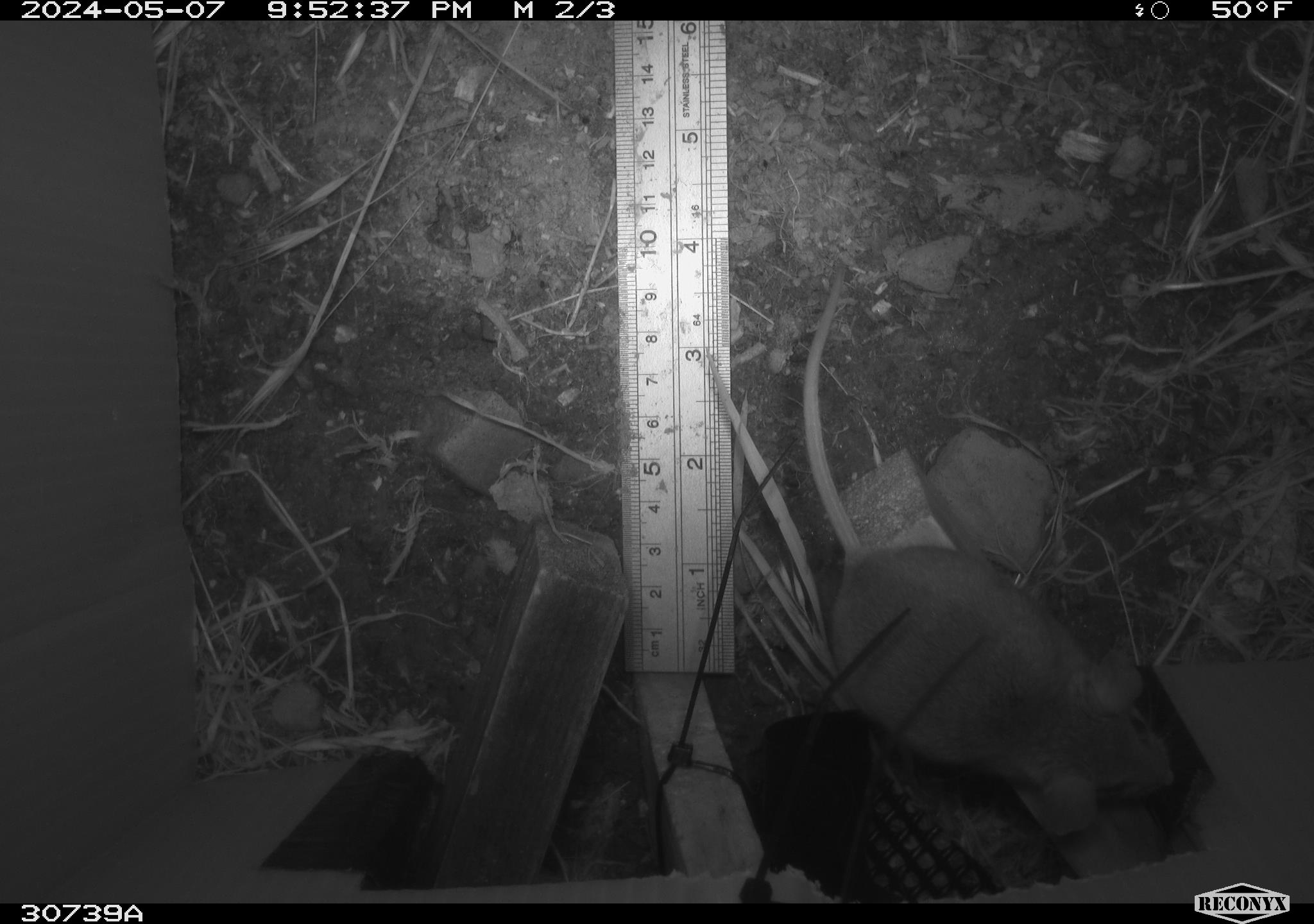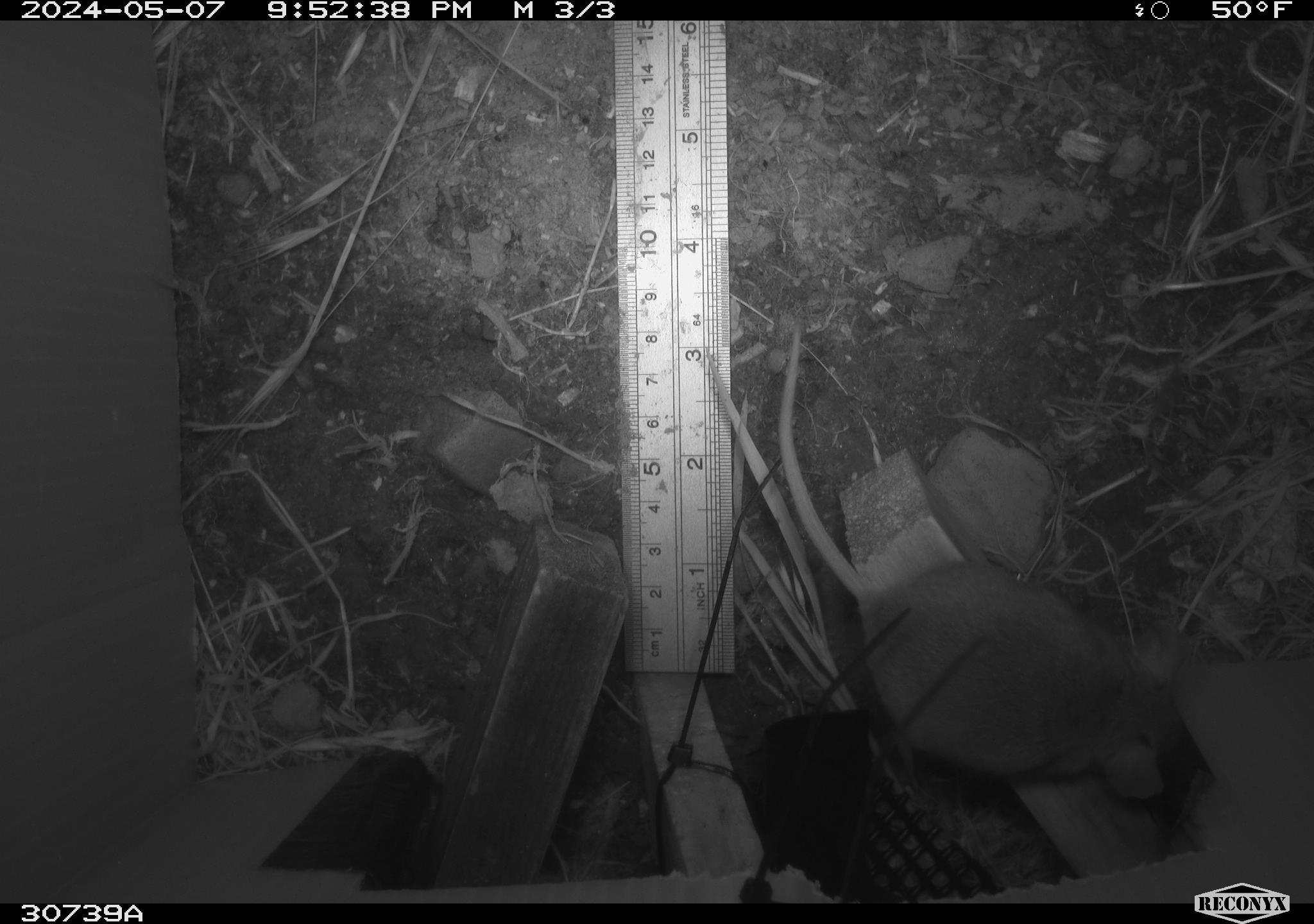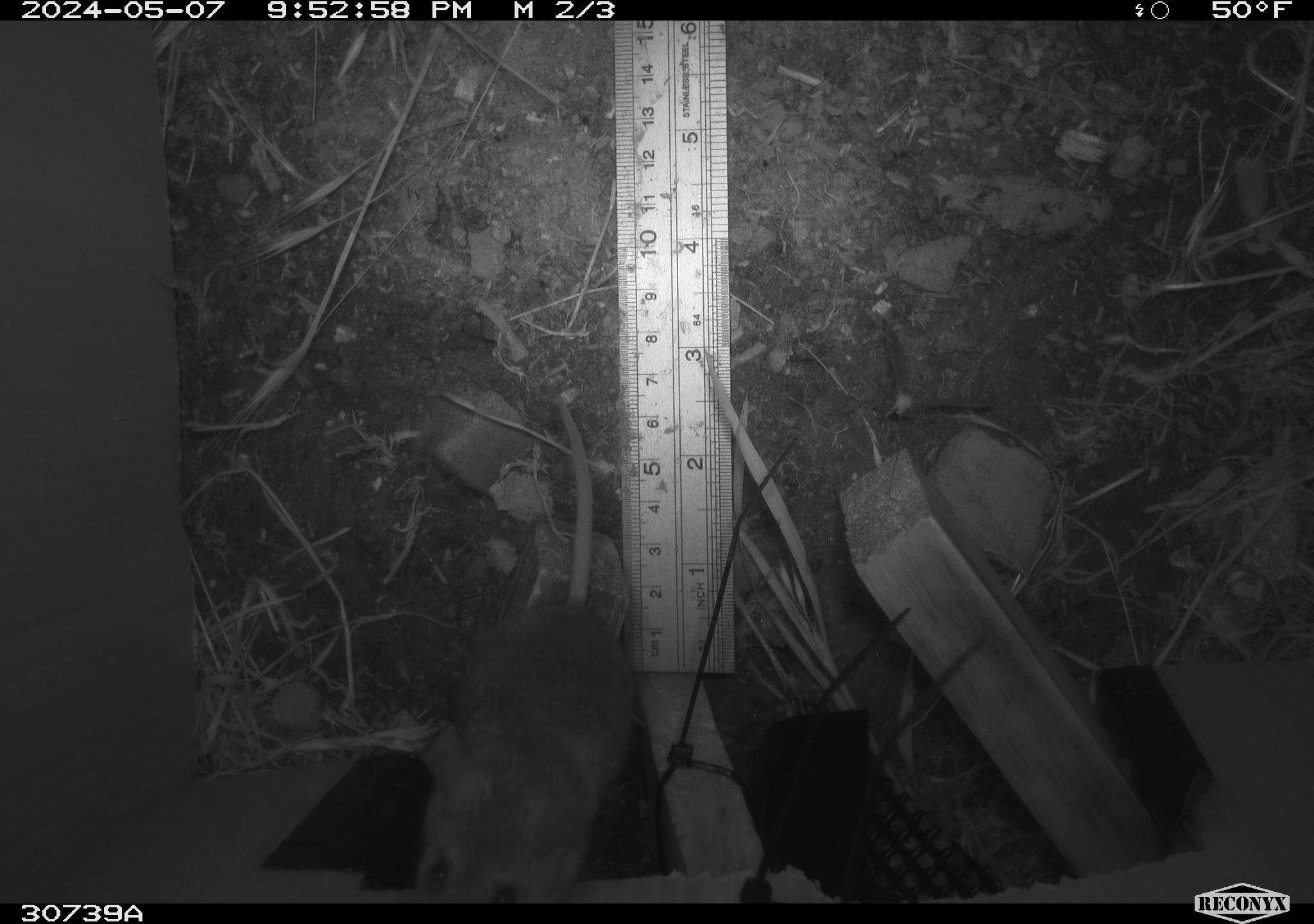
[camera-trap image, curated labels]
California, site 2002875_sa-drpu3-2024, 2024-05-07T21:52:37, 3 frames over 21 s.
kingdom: Animalia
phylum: Chordata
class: Mammalia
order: Rodentia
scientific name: Rodentia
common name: rodent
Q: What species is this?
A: Rodent (Rodentia).